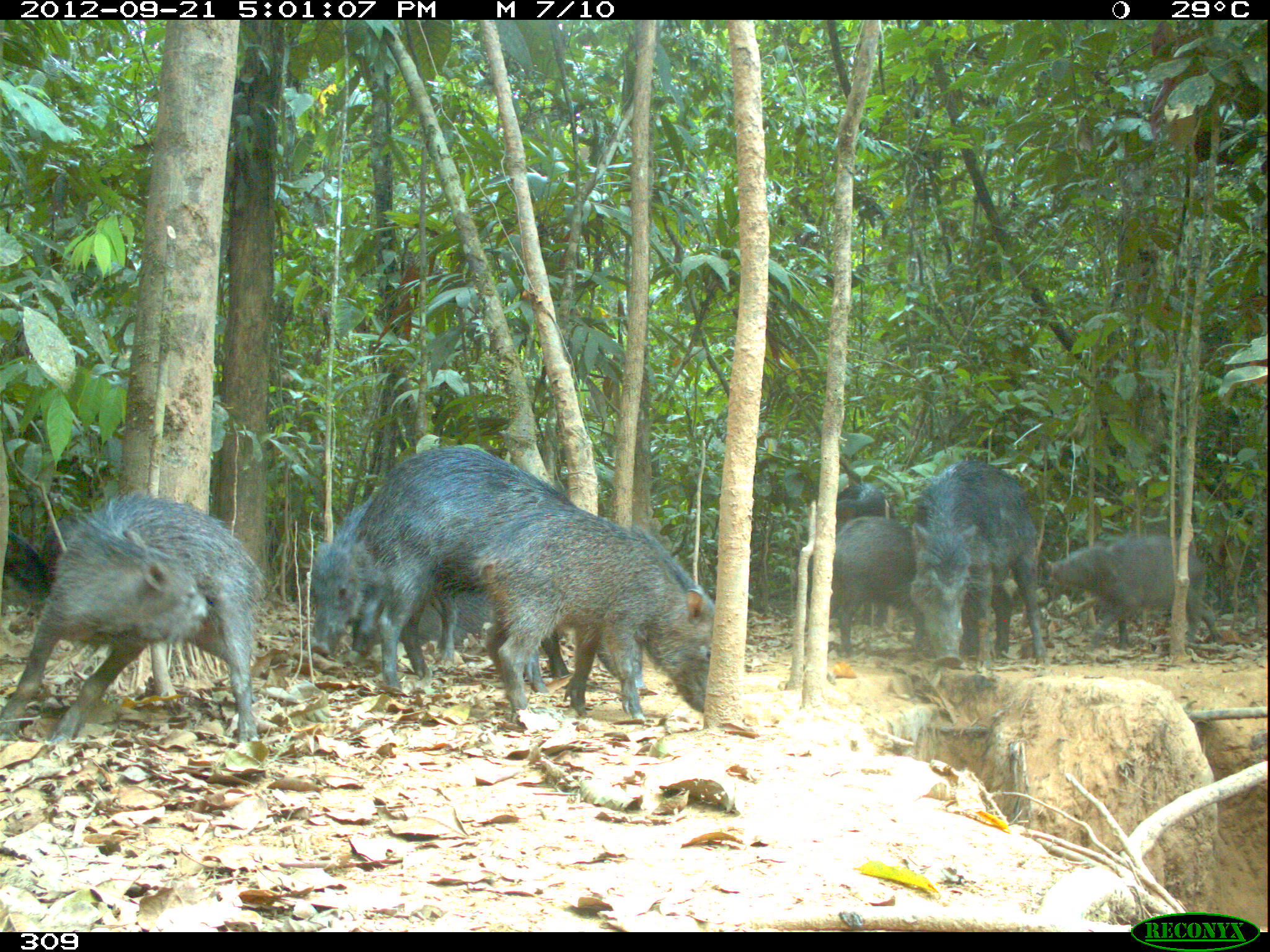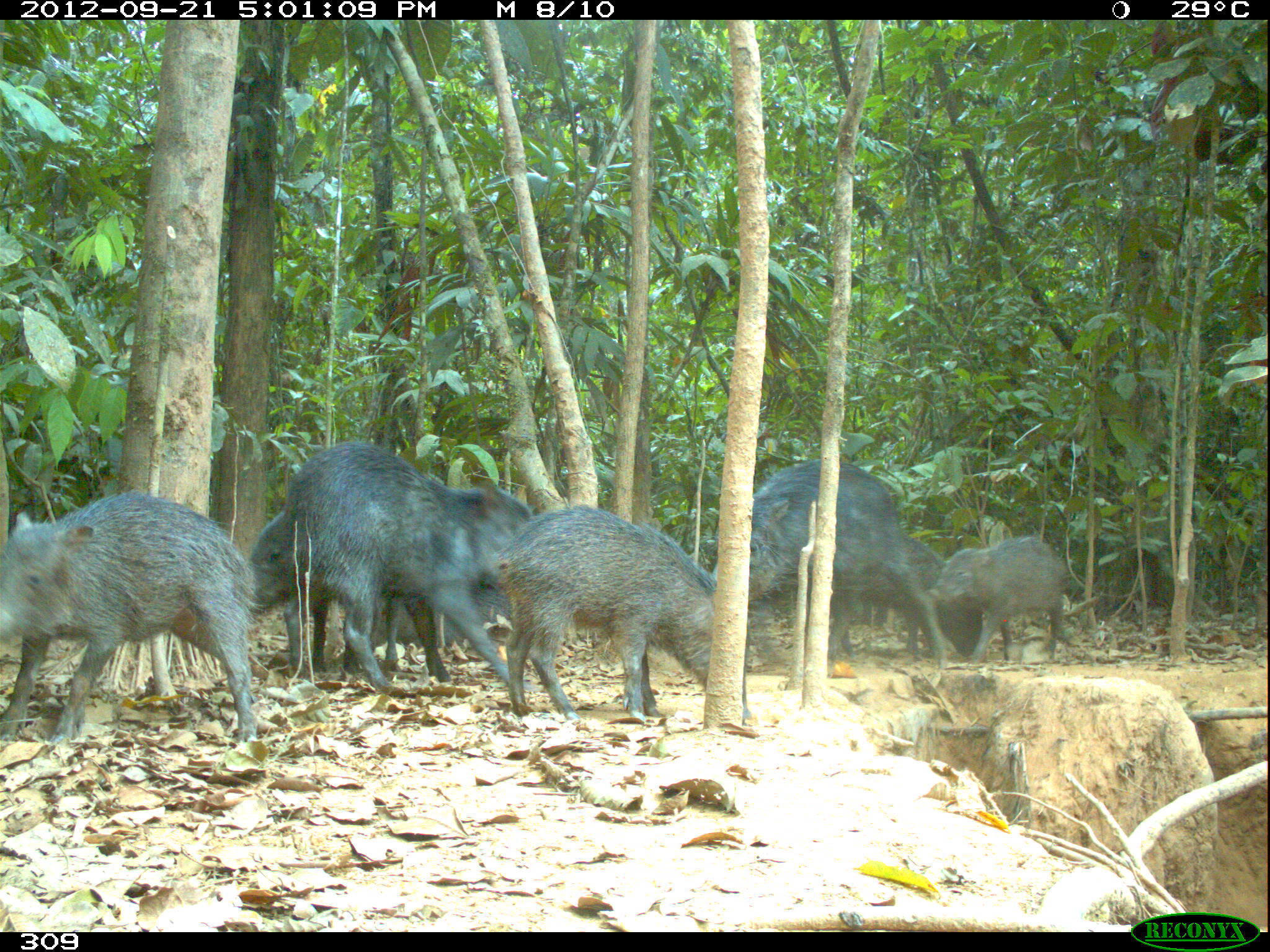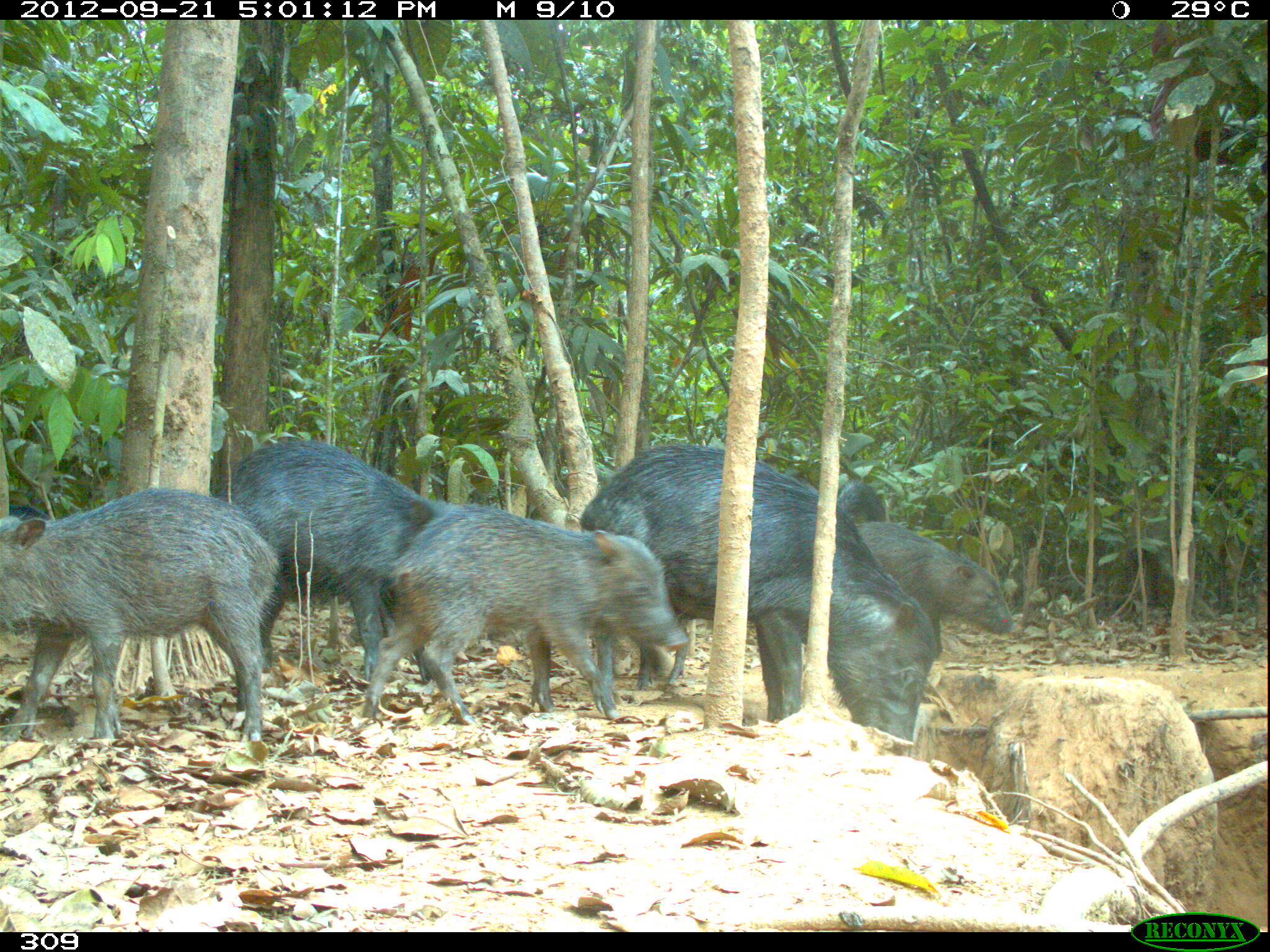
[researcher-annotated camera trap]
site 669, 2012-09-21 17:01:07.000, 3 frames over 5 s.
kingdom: Animalia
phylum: Chordata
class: Mammalia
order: Artiodactyla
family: Tayassuidae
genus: Tayassu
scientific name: Tayassu pecari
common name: white-lipped peccary